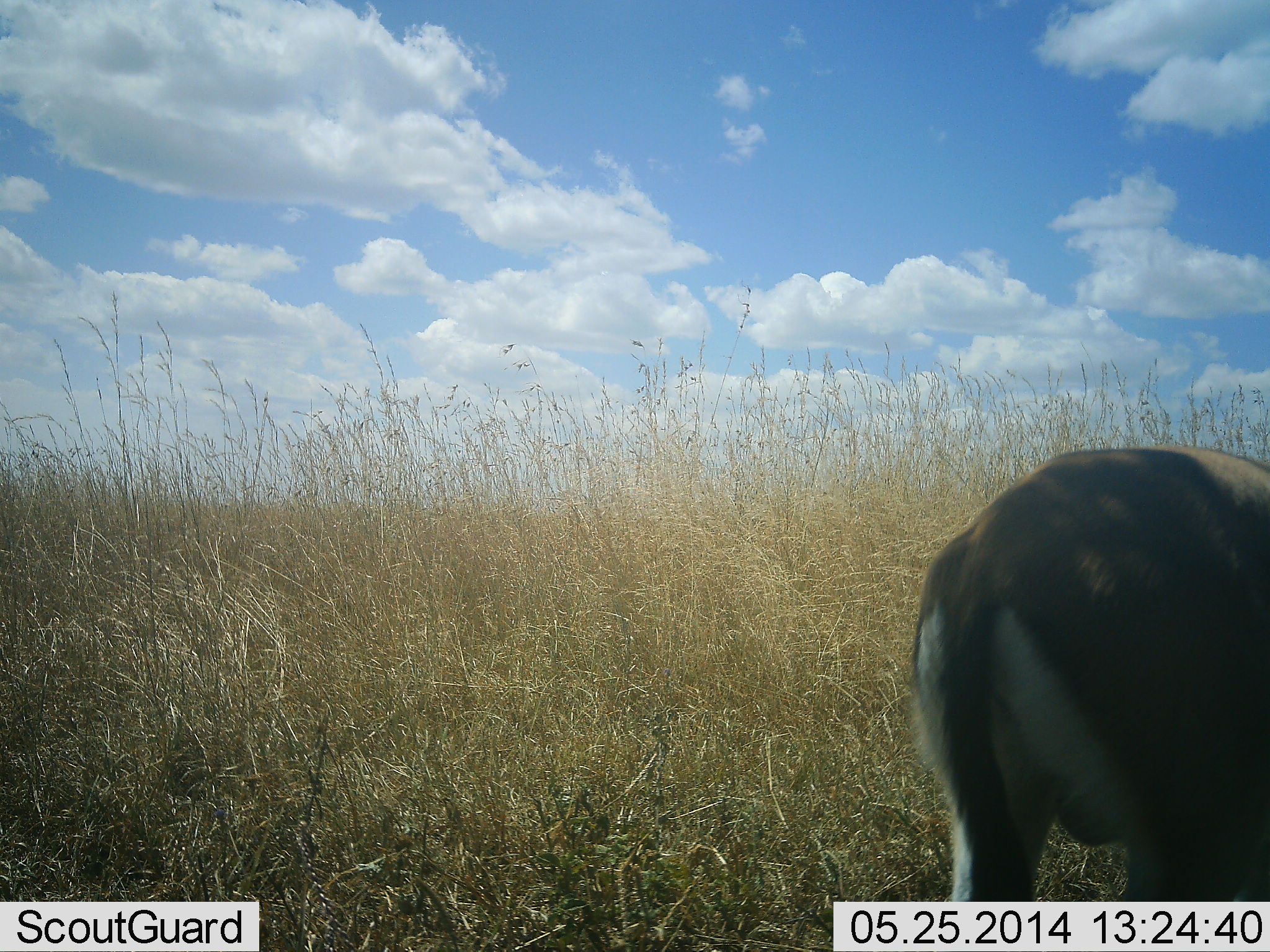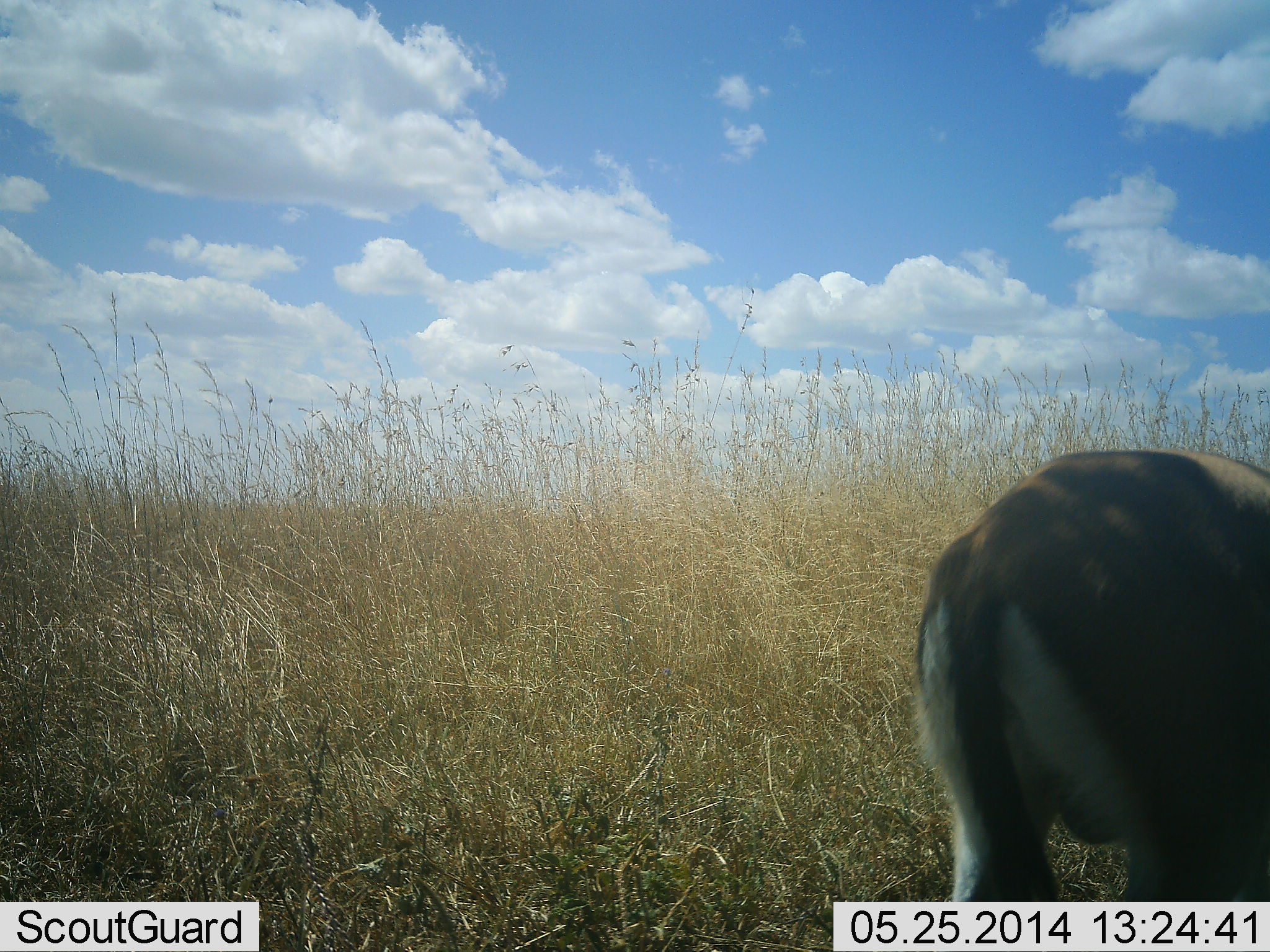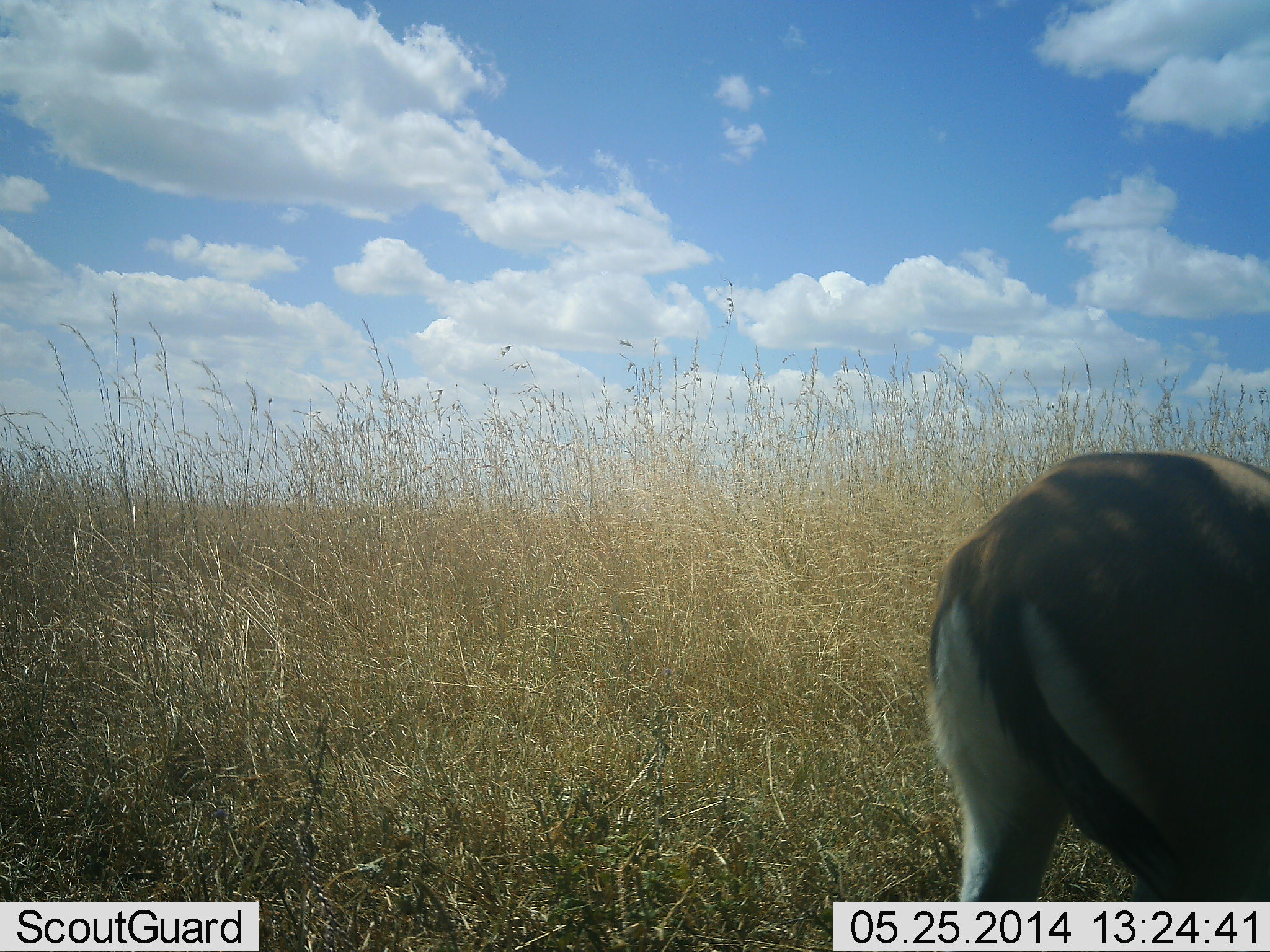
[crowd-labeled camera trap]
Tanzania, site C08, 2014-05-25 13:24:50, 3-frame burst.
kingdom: Animalia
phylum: Chordata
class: Mammalia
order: Artiodactyla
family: Bovidae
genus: Eudorcas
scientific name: Eudorcas thomsonii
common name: thomson's gazelle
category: gazellethomsons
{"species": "gazellethomsons (thomson's gazelle) (Eudorcas thomsonii)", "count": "1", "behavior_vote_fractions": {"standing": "80%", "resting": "0%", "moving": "0%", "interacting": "0%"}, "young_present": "0%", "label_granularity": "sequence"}